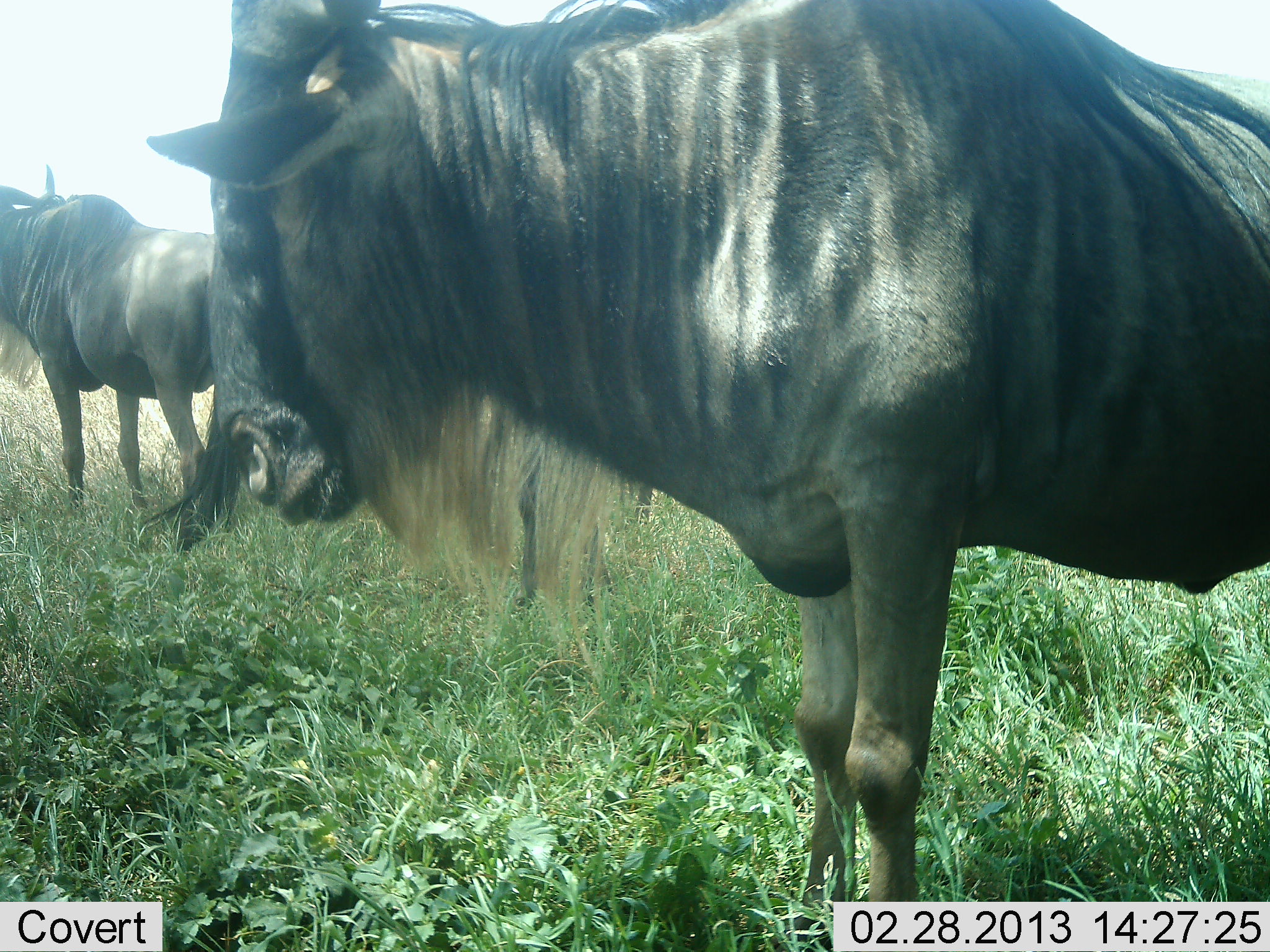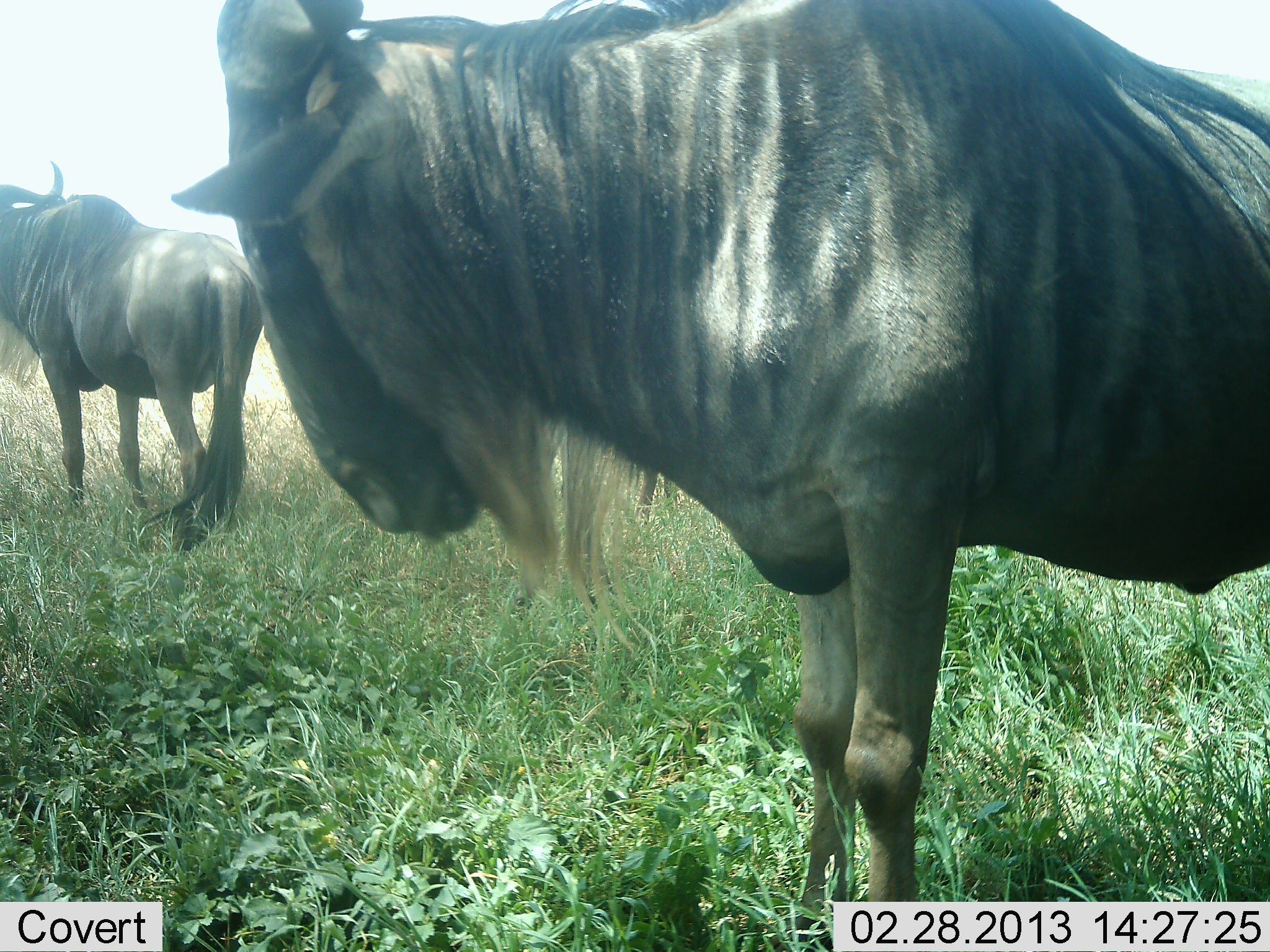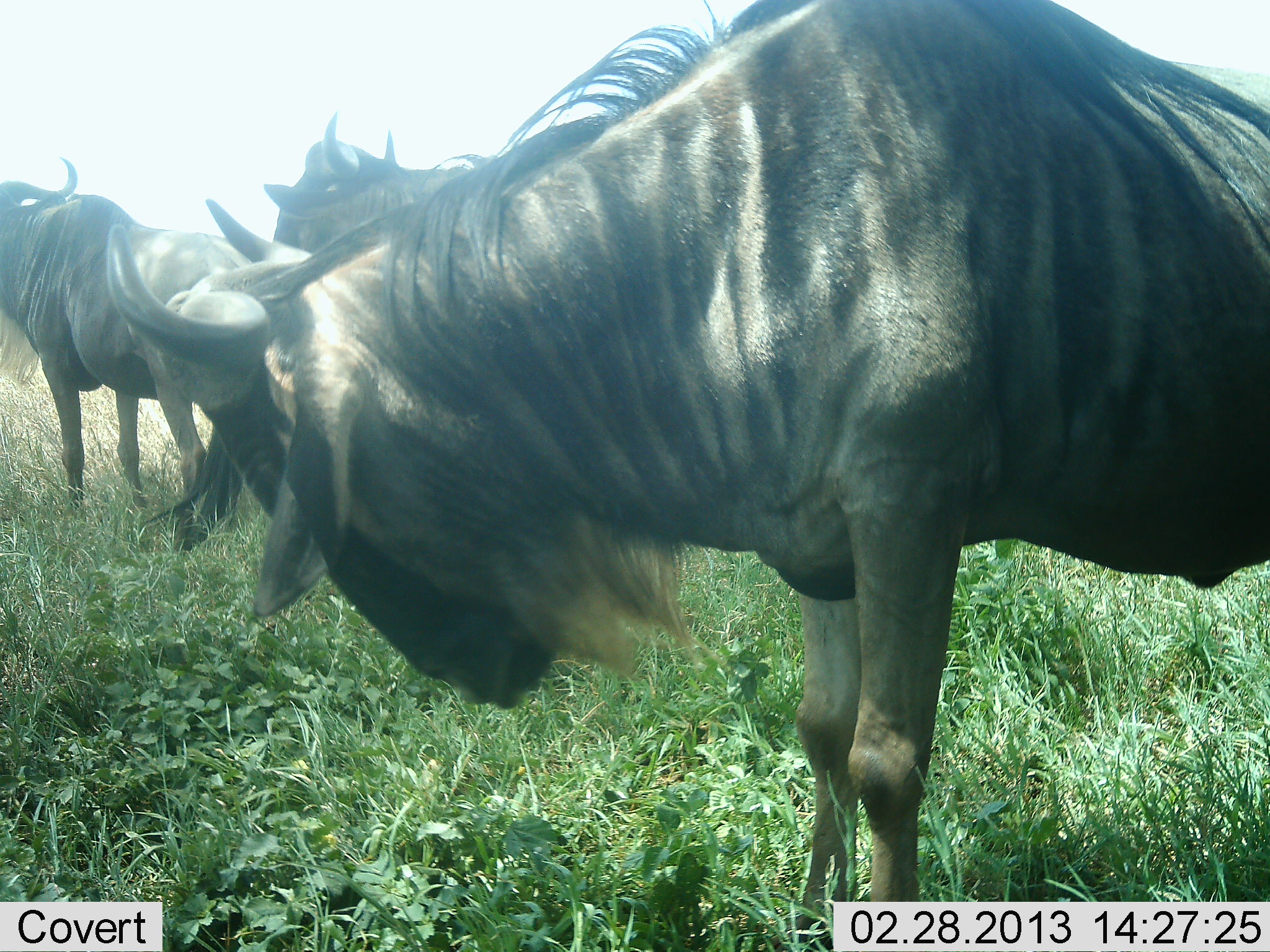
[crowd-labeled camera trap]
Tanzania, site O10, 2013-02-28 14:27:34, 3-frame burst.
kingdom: Animalia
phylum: Chordata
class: Mammalia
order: Artiodactyla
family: Bovidae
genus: Connochaetes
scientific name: Connochaetes taurinus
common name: blue wildebeest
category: wildebeest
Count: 3.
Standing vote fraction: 100%.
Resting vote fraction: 4%.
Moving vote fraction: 12%.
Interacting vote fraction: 4%.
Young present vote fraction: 0%.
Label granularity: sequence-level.